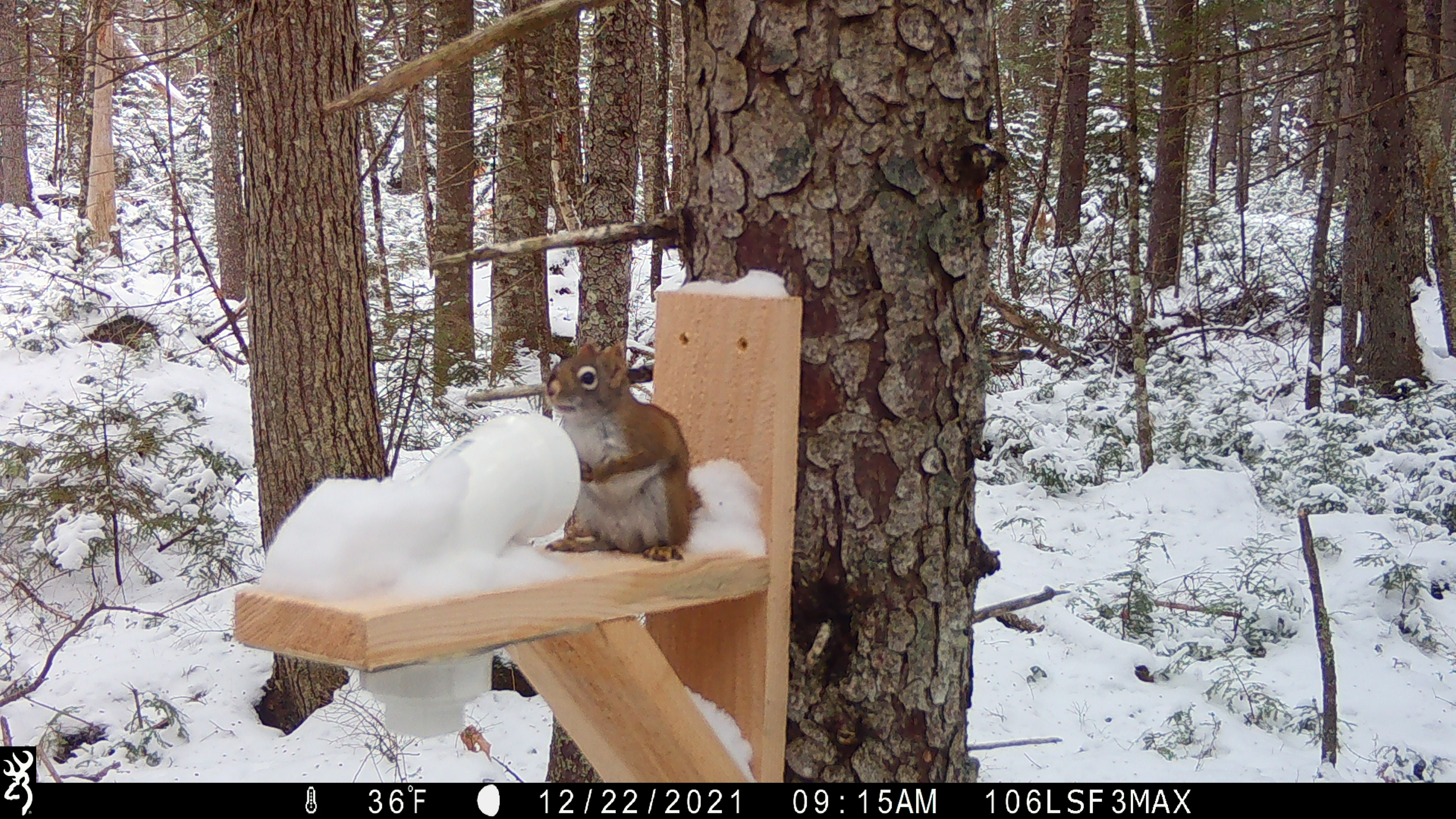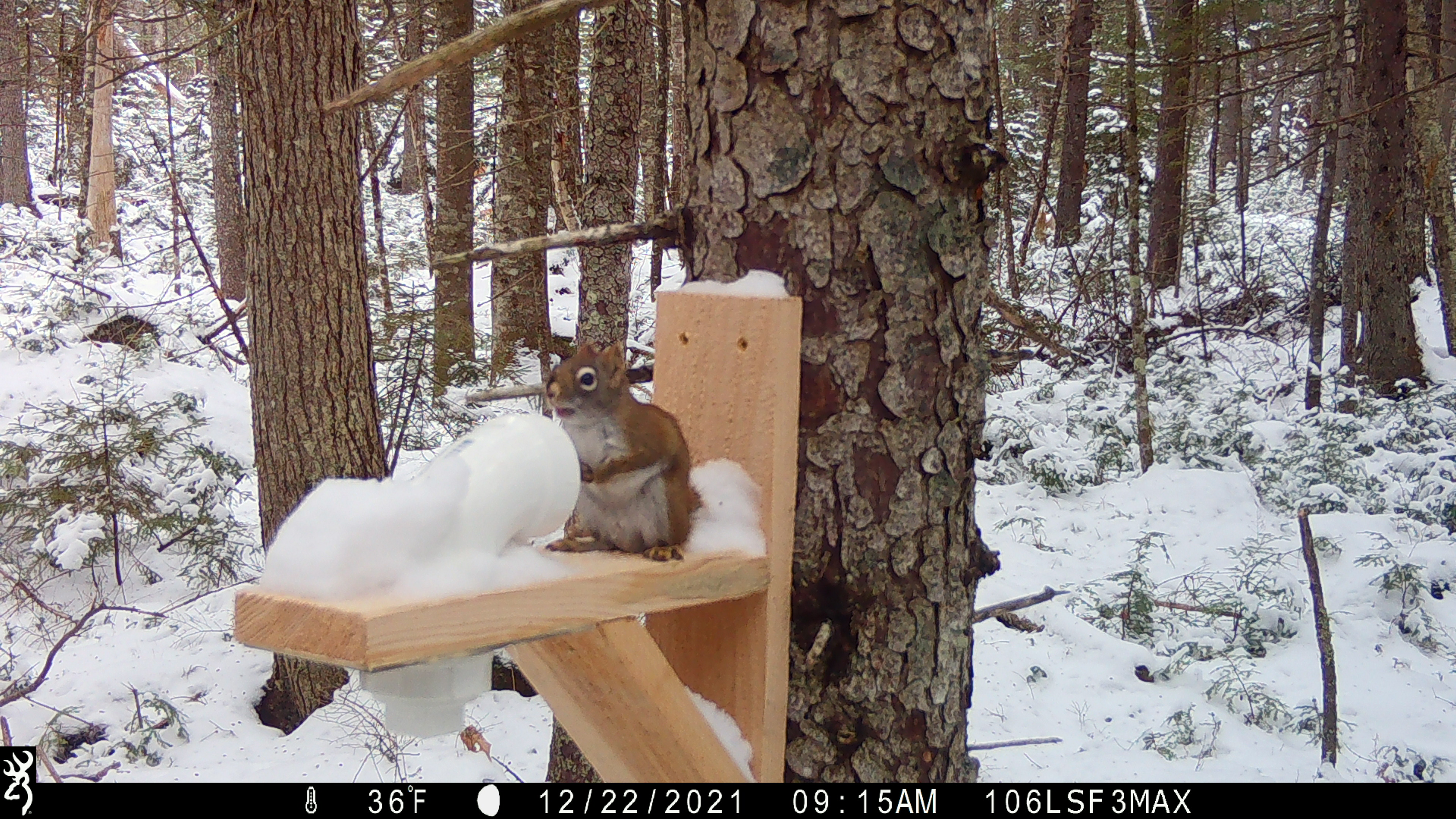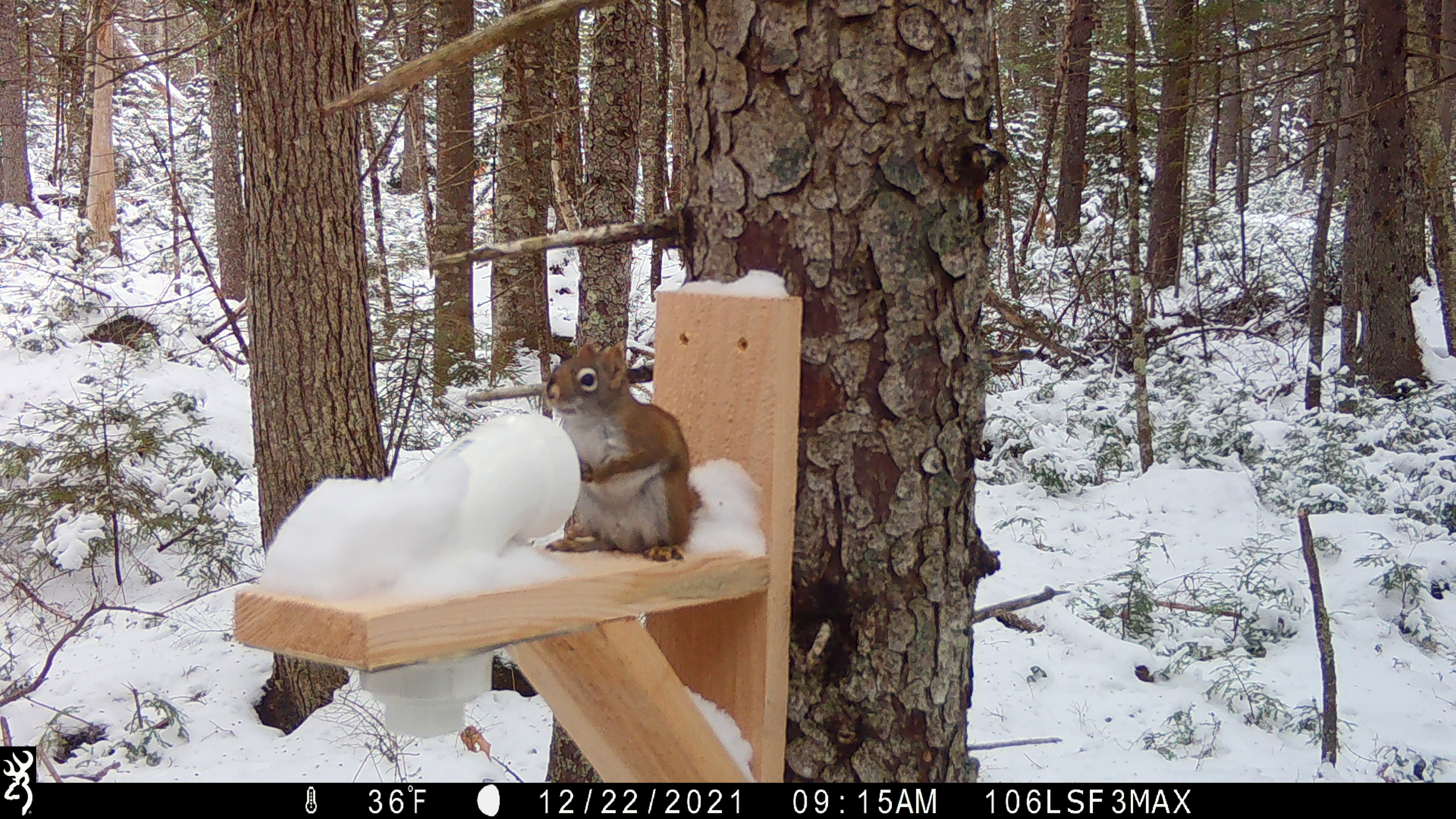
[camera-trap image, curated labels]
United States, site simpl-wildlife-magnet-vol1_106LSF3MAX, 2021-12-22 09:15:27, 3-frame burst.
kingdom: Animalia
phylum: Chordata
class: Mammalia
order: Rodentia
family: Sciuridae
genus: Tamiasciurus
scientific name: Tamiasciurus hudsonicus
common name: red squirrel